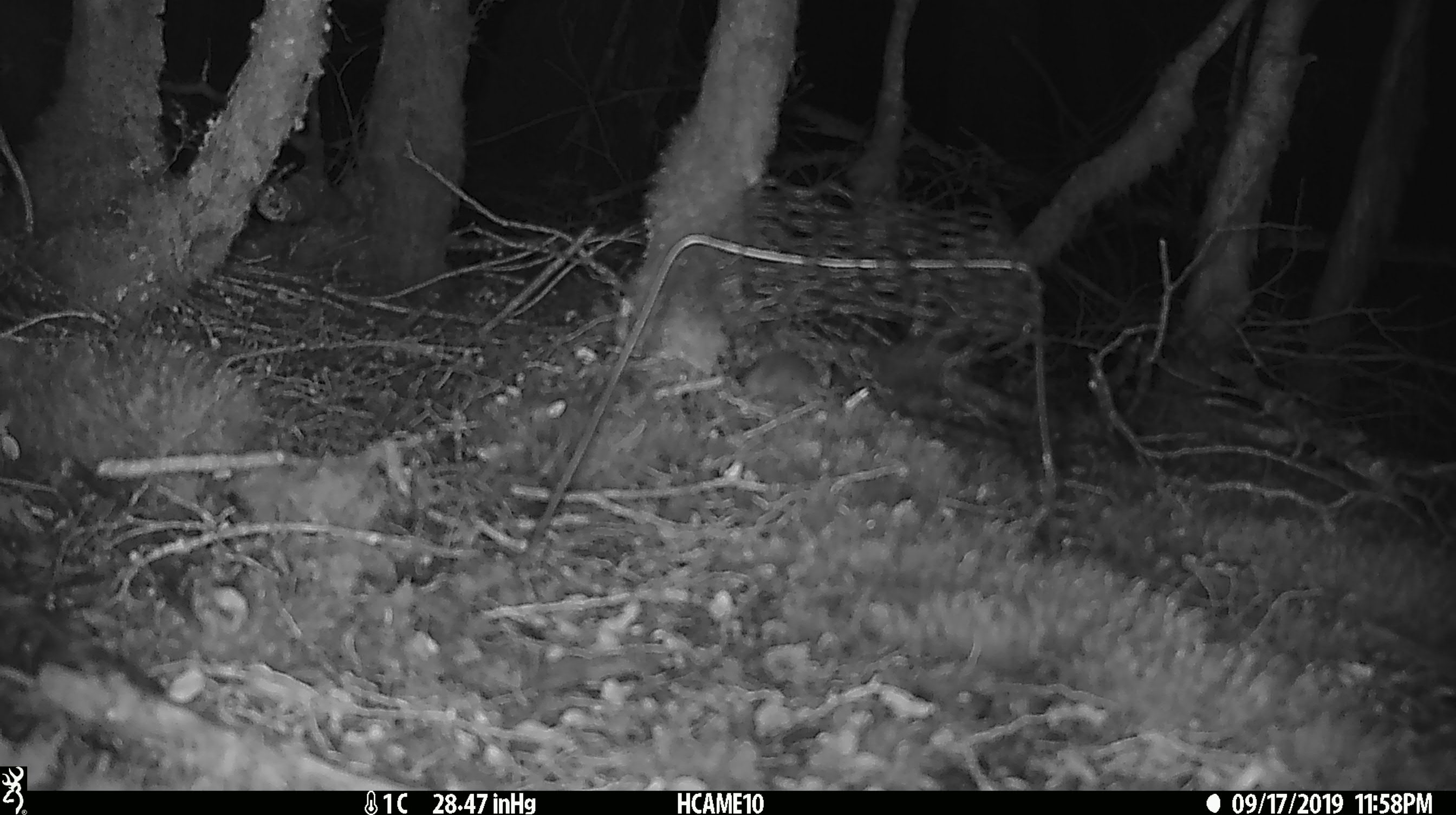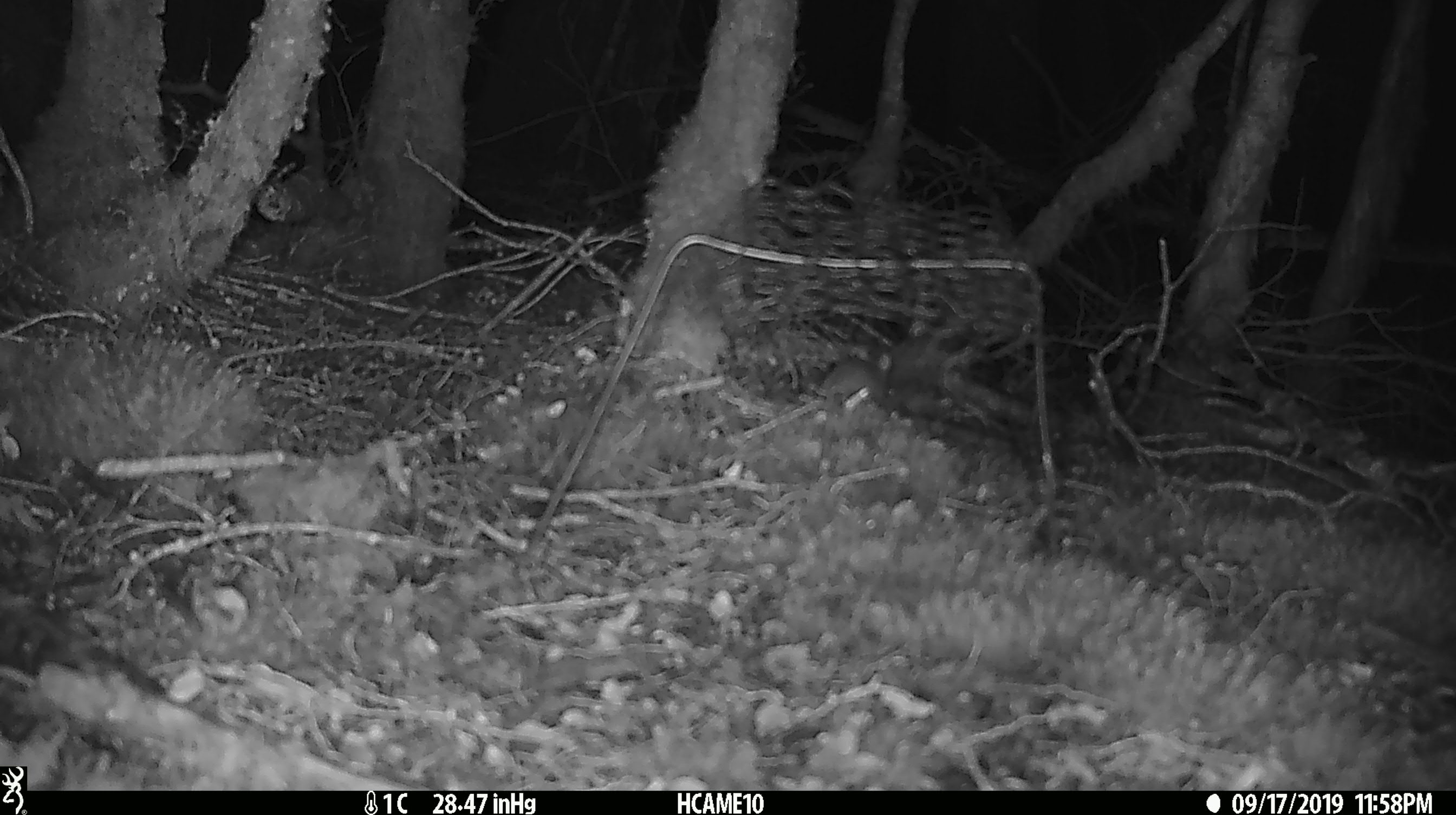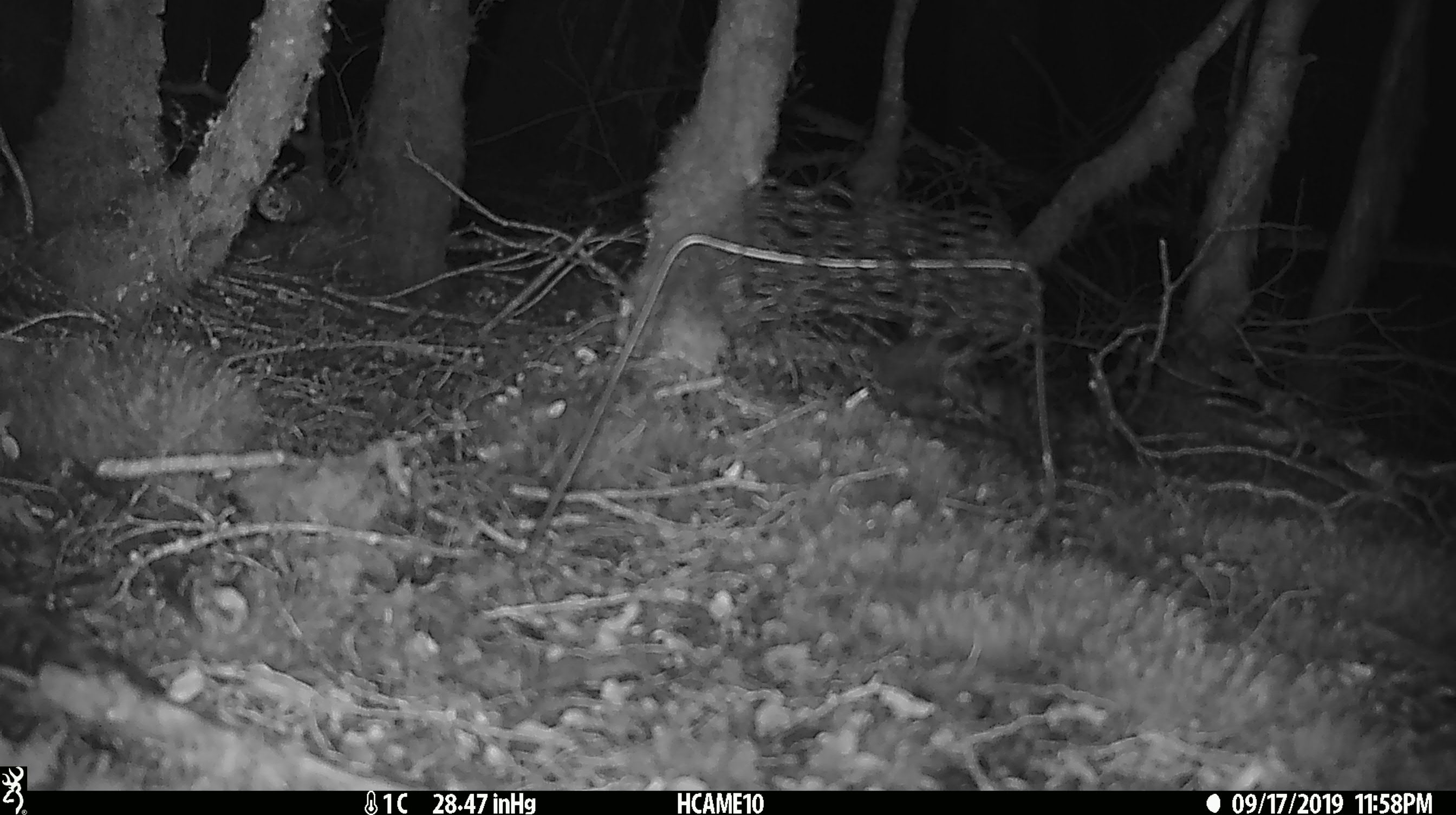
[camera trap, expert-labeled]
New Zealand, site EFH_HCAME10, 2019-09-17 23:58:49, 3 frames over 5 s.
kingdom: Animalia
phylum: Chordata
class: Mammalia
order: Rodentia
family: Muridae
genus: Mus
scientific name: Mus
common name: mouse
Mouse (Mus).